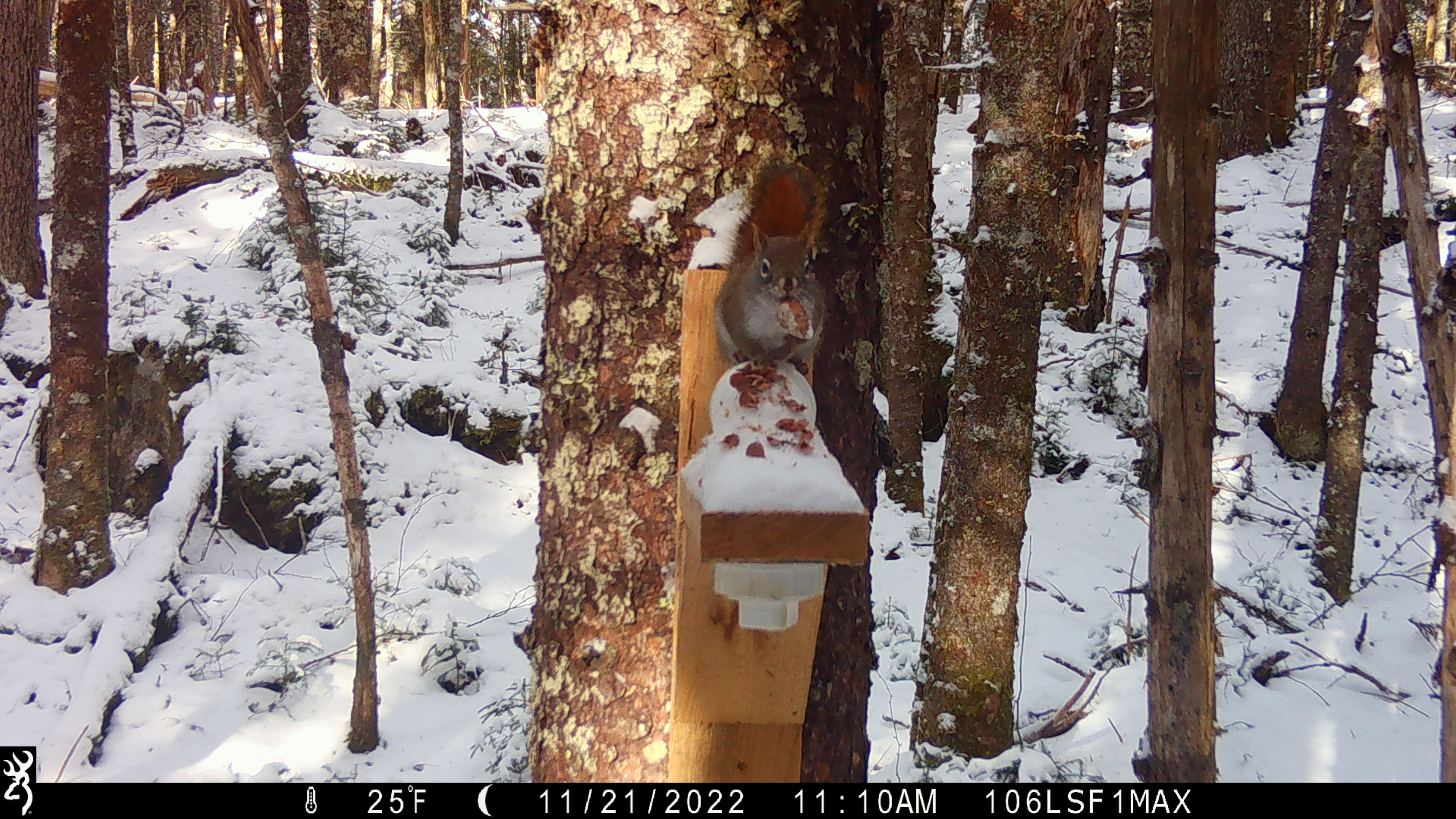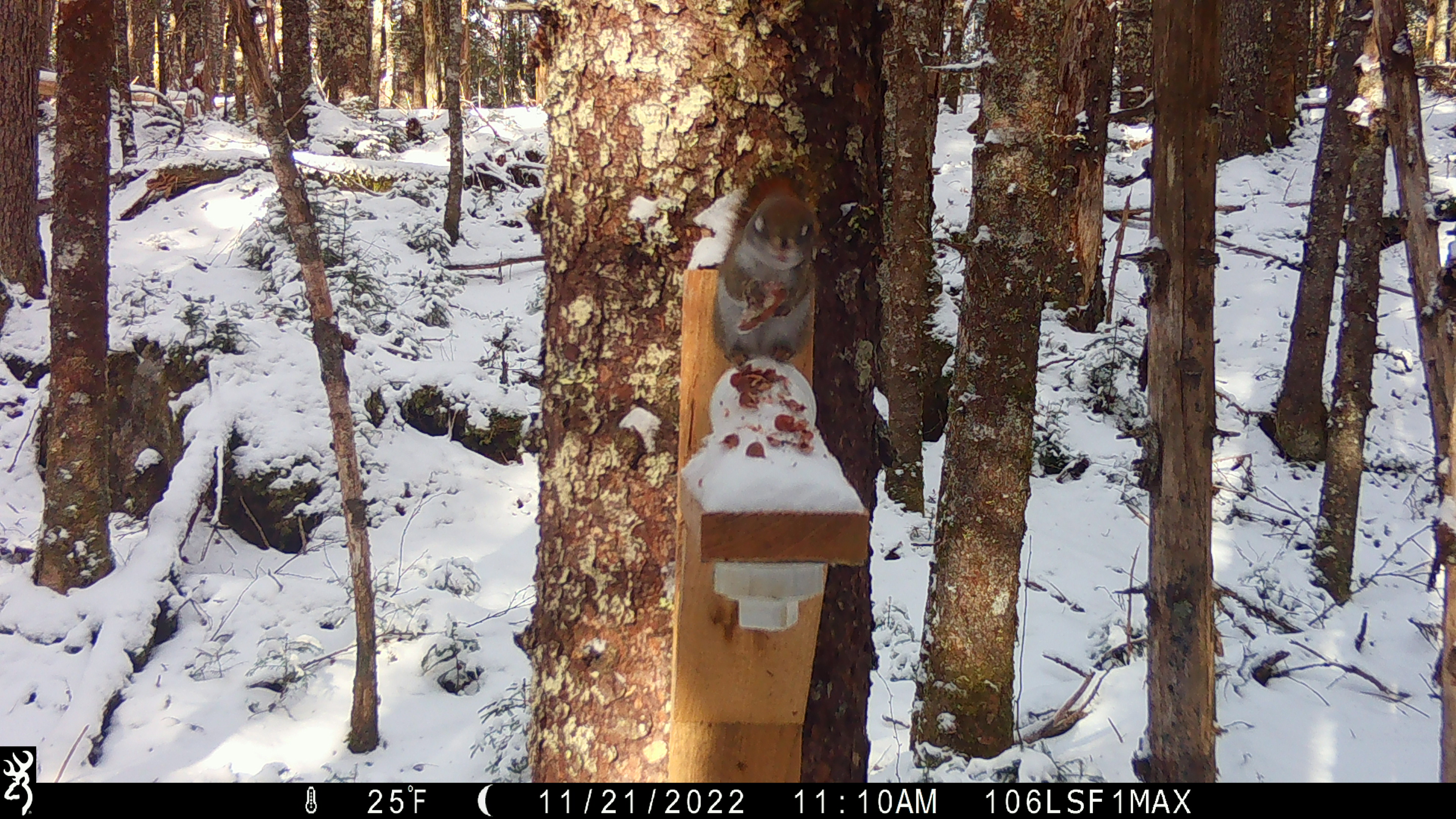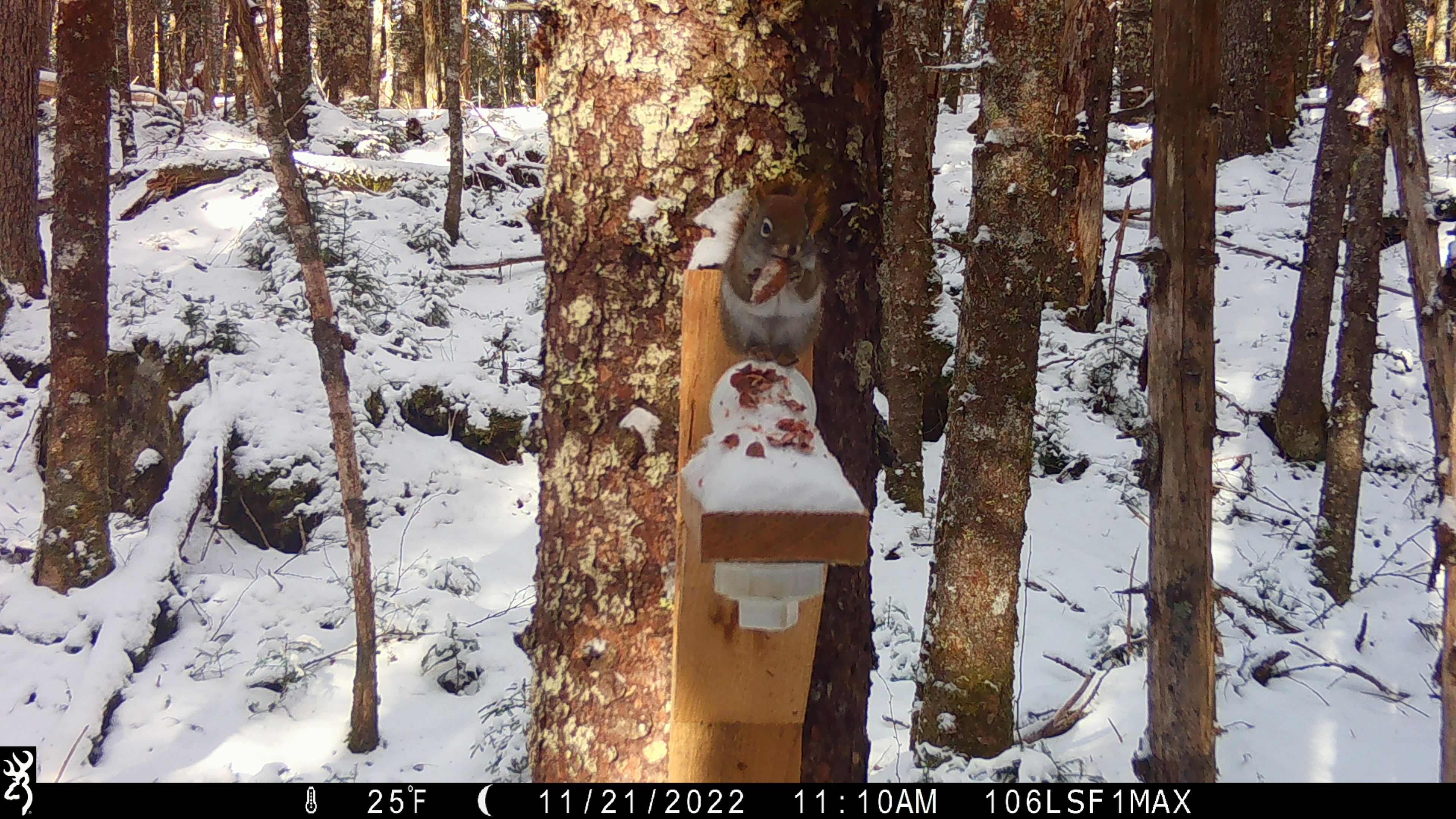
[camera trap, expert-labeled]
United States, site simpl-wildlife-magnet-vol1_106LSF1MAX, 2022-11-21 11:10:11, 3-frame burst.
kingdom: Animalia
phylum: Chordata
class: Mammalia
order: Rodentia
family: Sciuridae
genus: Tamiasciurus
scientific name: Tamiasciurus hudsonicus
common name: red squirrel